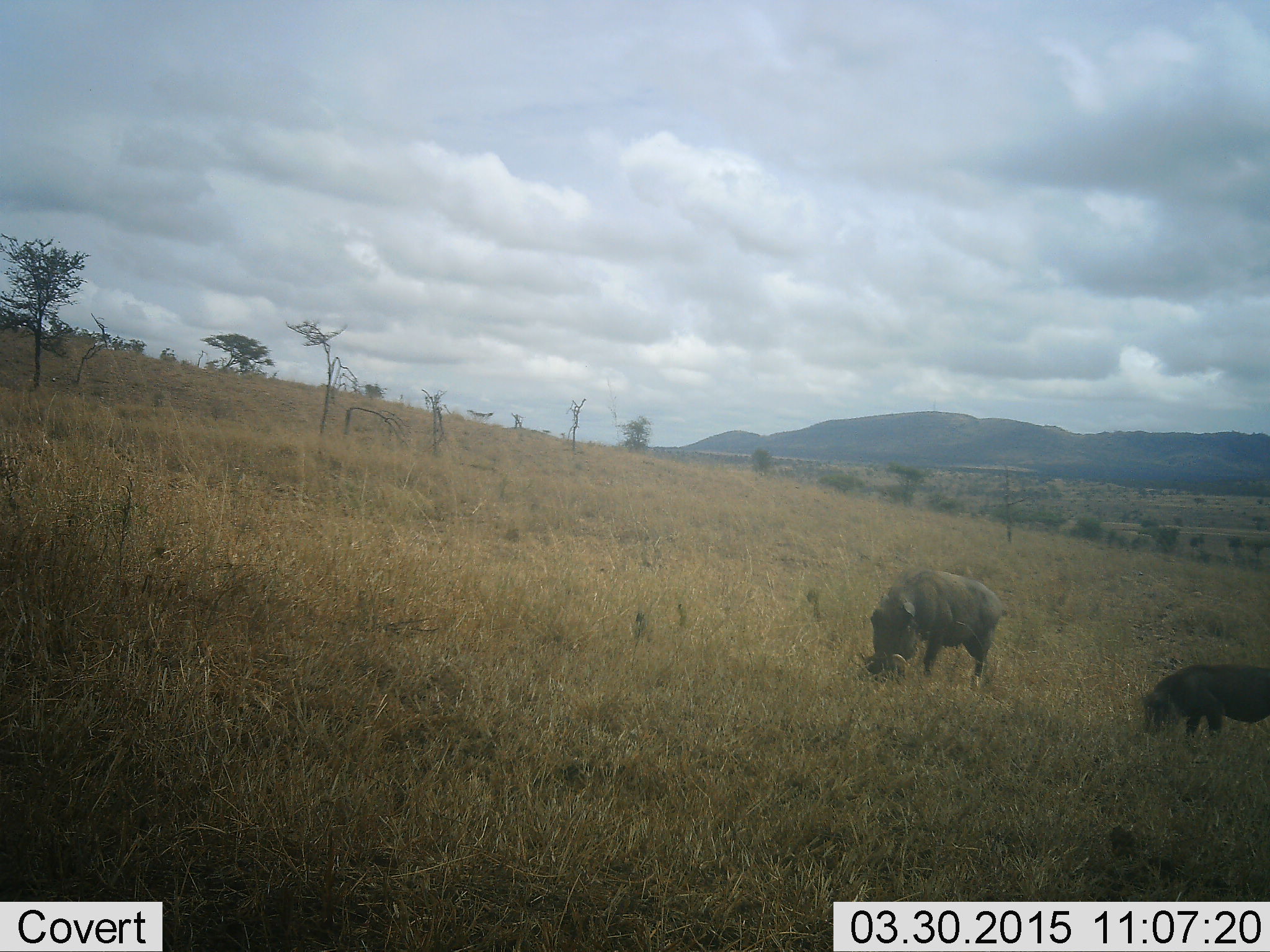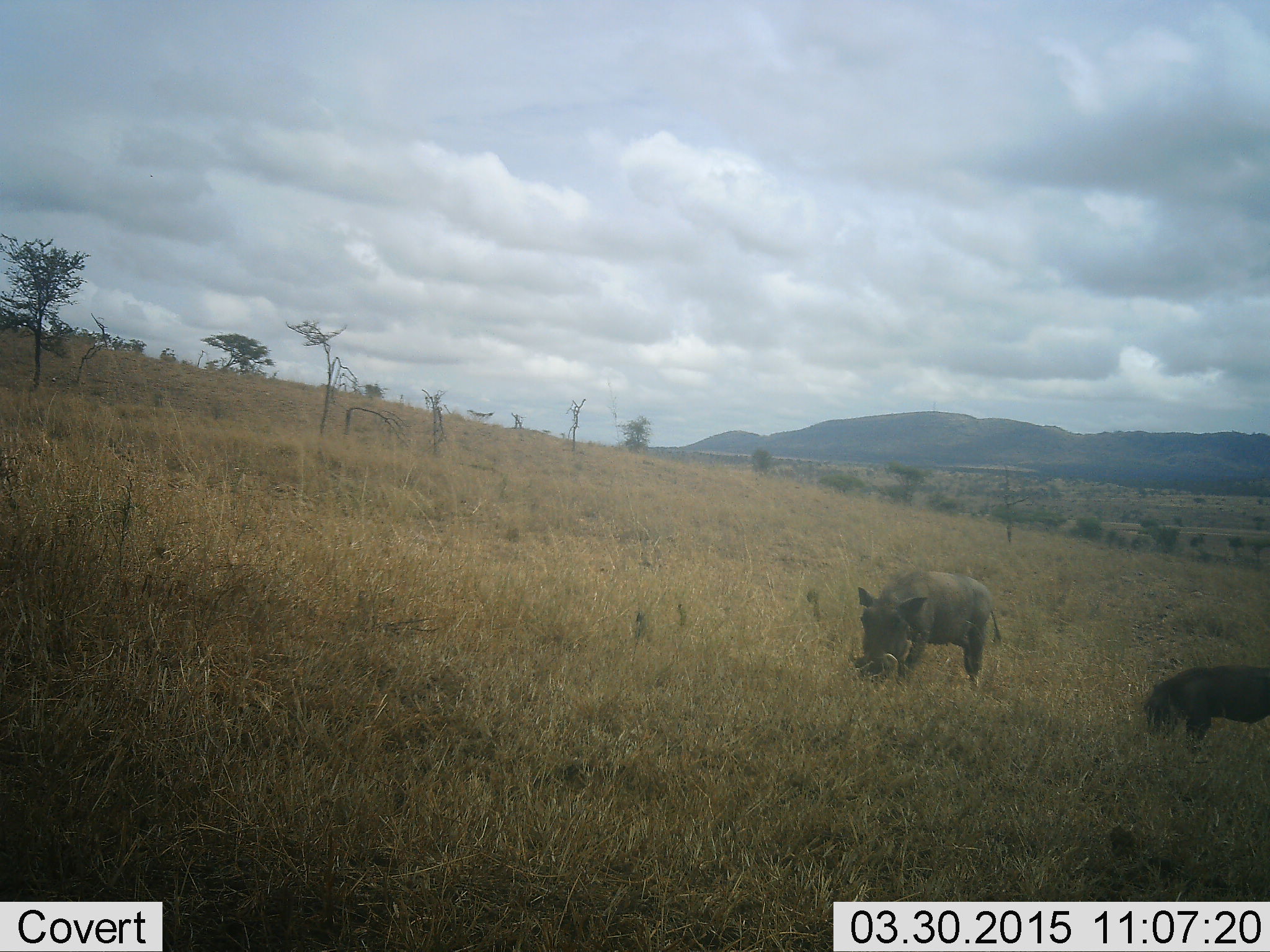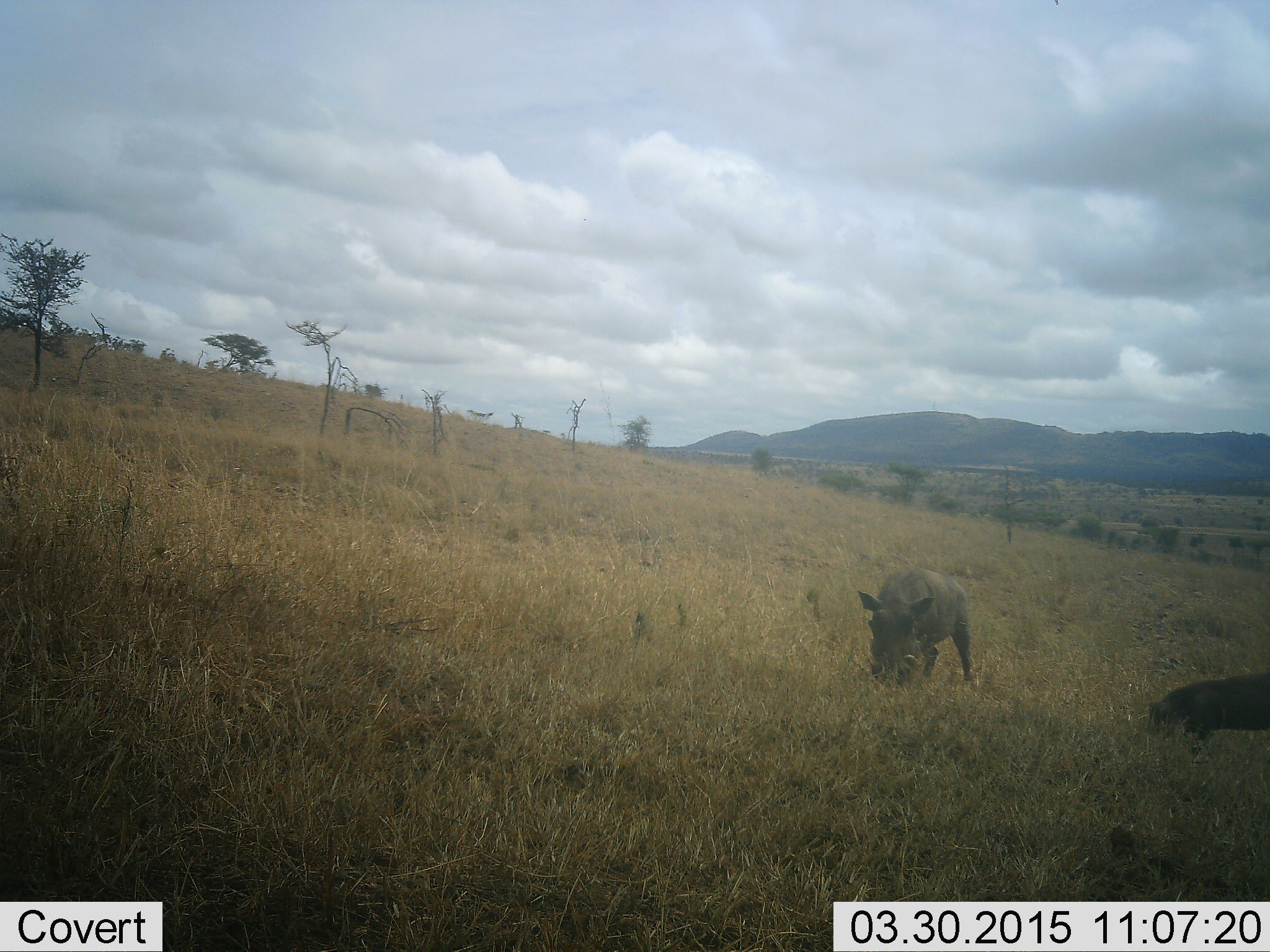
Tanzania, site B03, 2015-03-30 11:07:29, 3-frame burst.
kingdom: Animalia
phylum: Chordata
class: Mammalia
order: Artiodactyla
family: Suidae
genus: Phacochoerus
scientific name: Phacochoerus africanus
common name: warthog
Warthog (Phacochoerus africanus), count 2. Behavior (volunteer vote fractions): standing 20%, resting 0%, moving 0%, interacting 0%. Young present (vote fraction): 50%. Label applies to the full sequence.